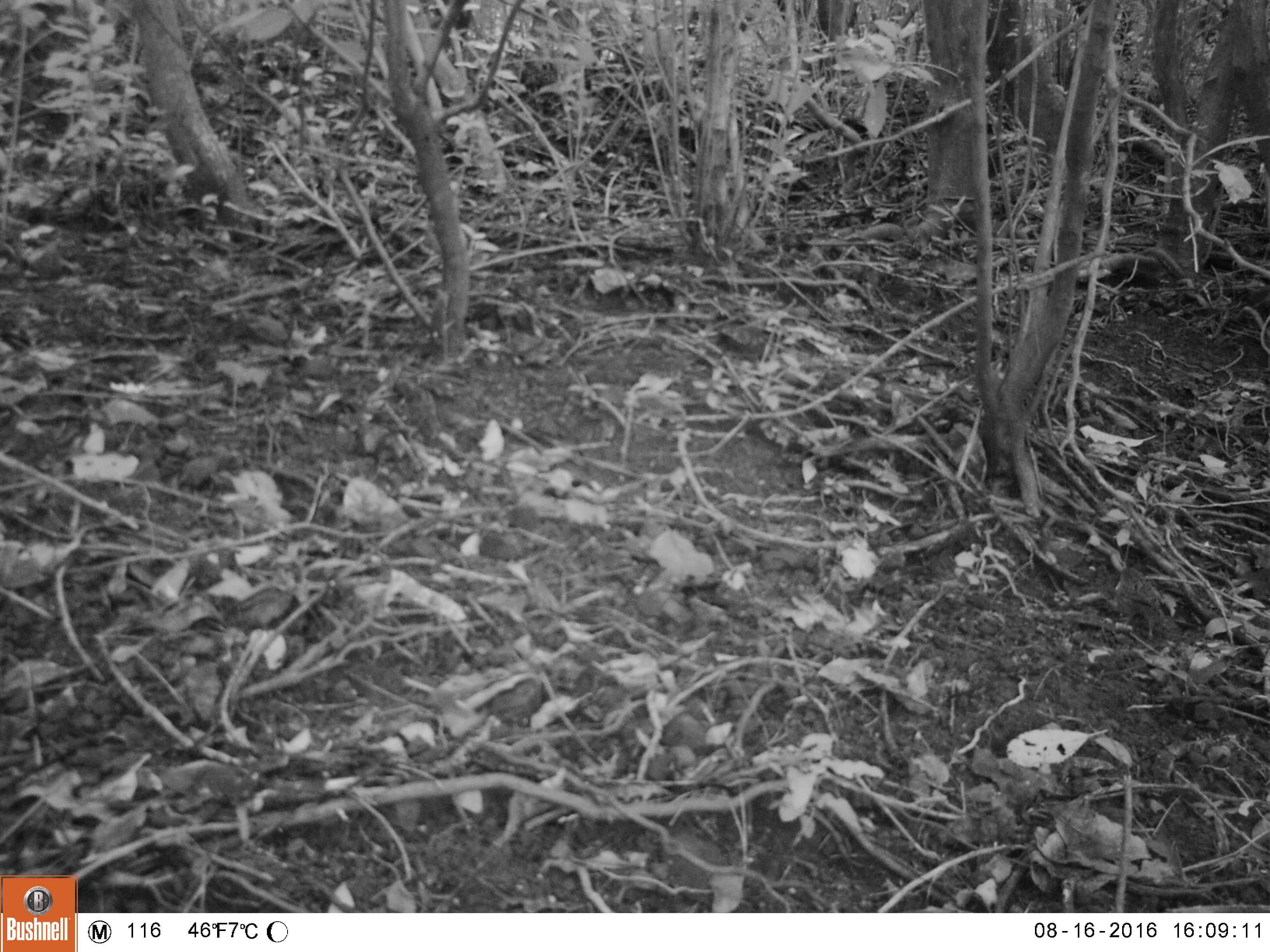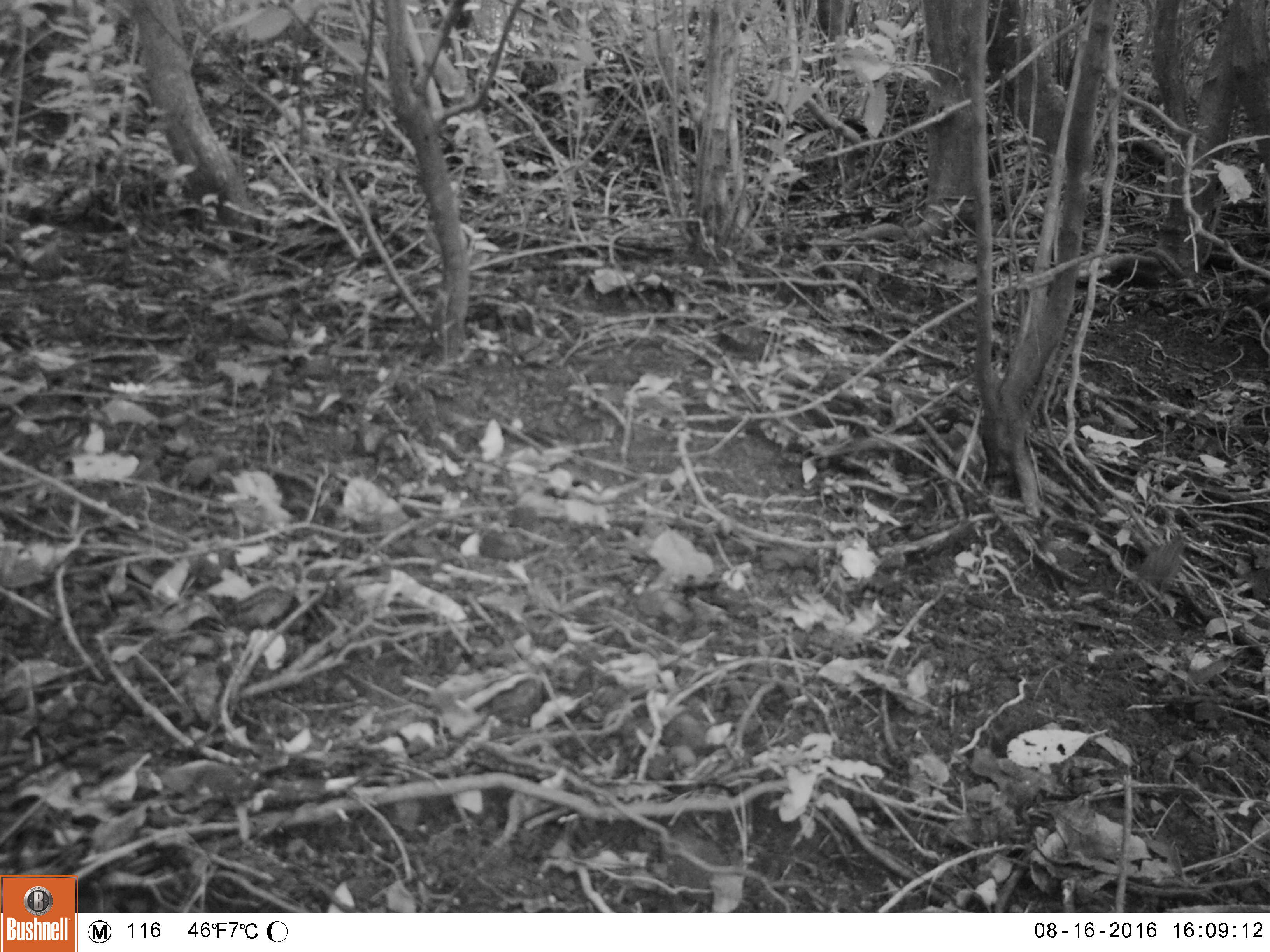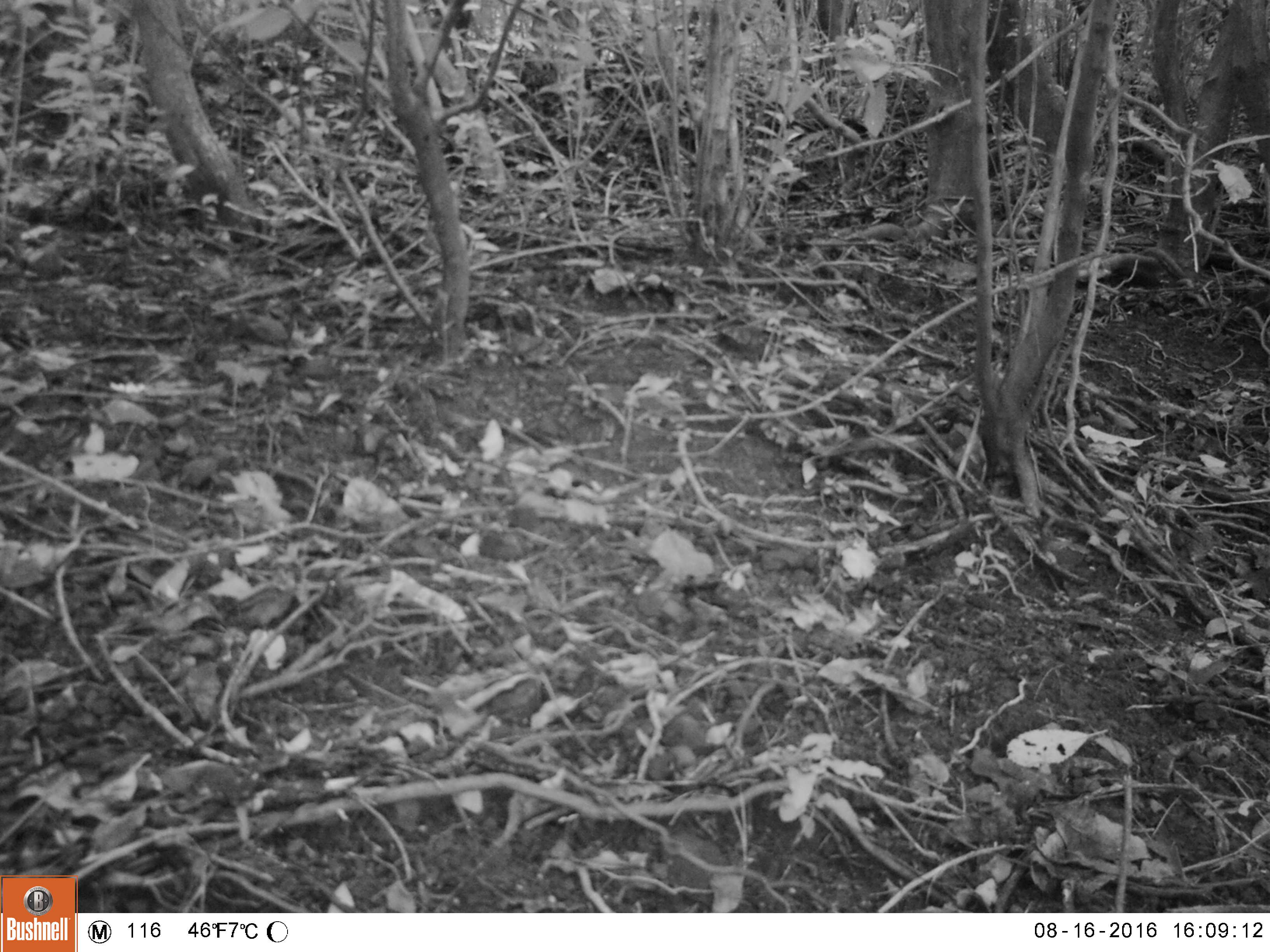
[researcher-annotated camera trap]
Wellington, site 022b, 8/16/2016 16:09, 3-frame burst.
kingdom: Animalia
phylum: Chordata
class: Aves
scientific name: Aves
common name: bird